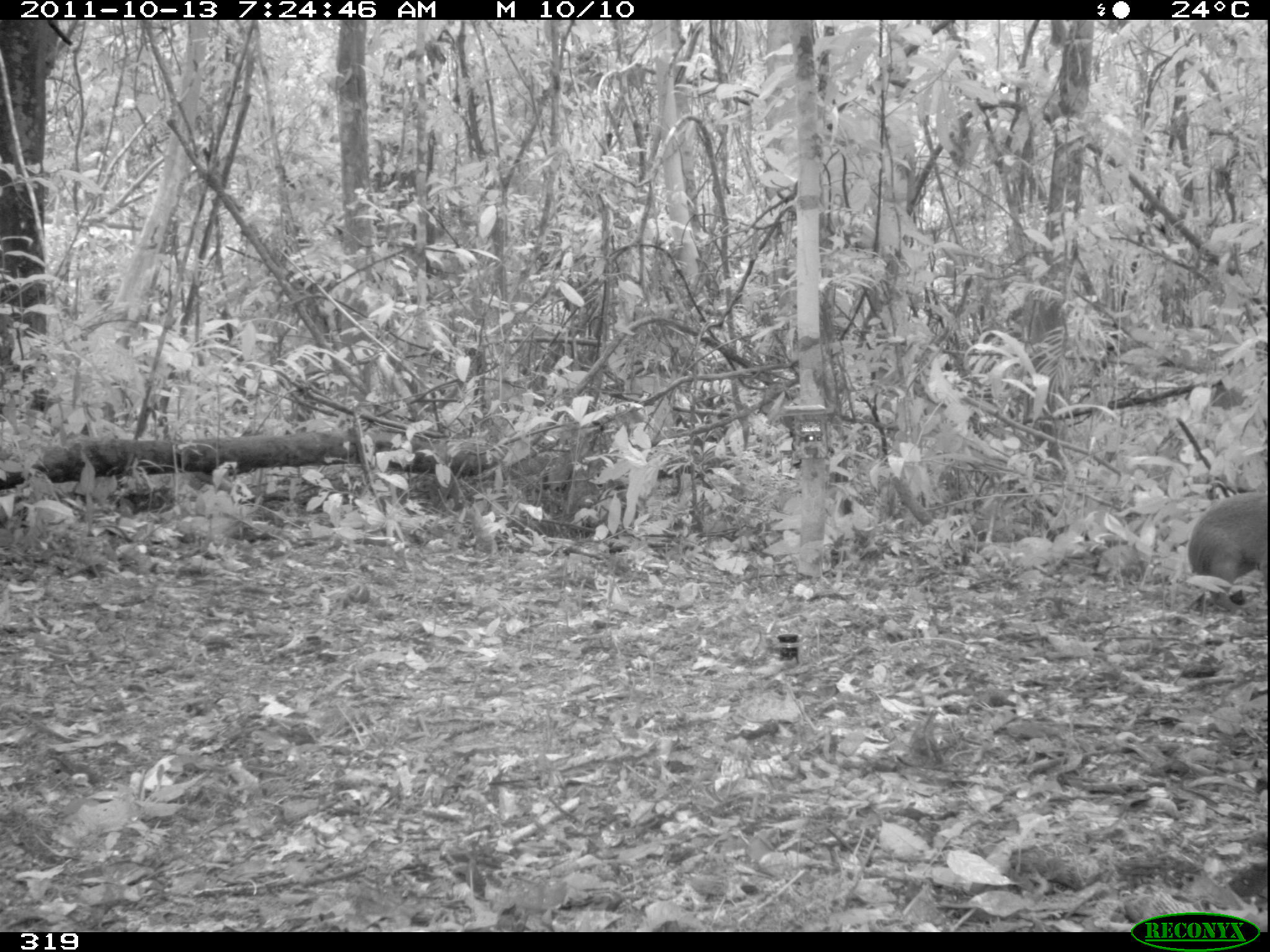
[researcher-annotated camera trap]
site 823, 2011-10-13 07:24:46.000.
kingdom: Animalia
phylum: Chordata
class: Mammalia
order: Rodentia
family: Dasyproctidae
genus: Dasyprocta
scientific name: Dasyprocta punctata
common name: central american agouti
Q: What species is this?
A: Dasyprocta punctata (central american agouti).